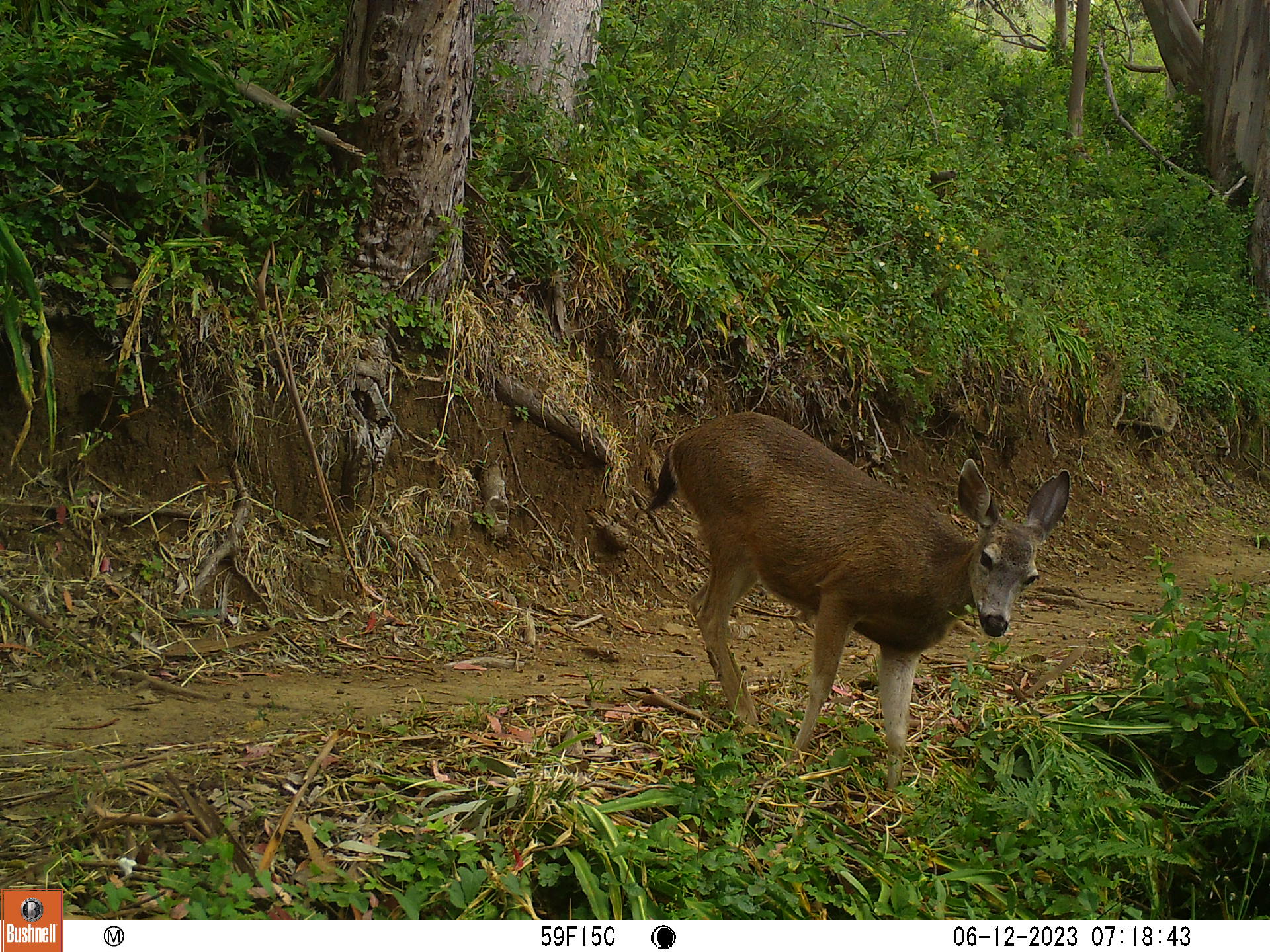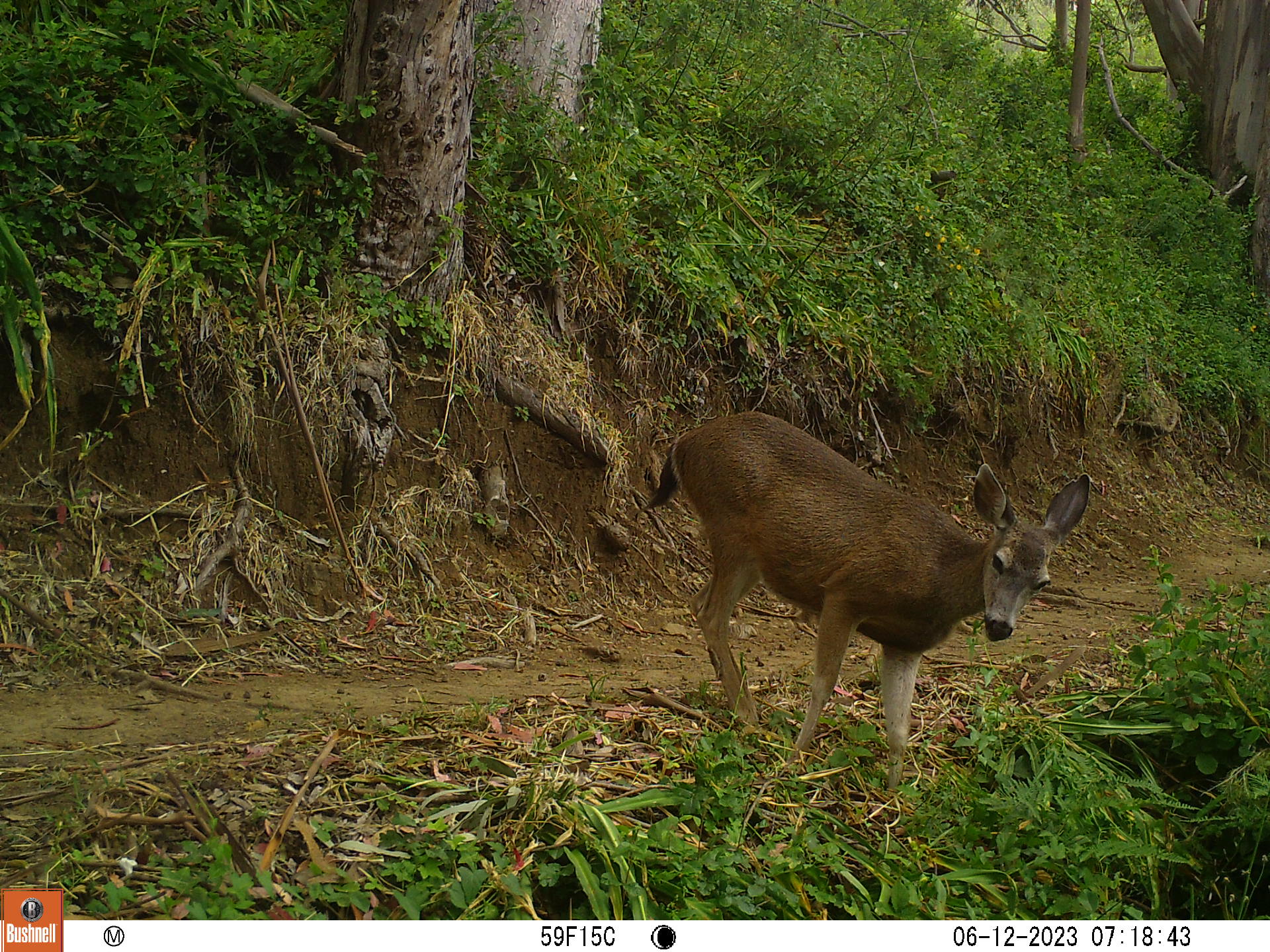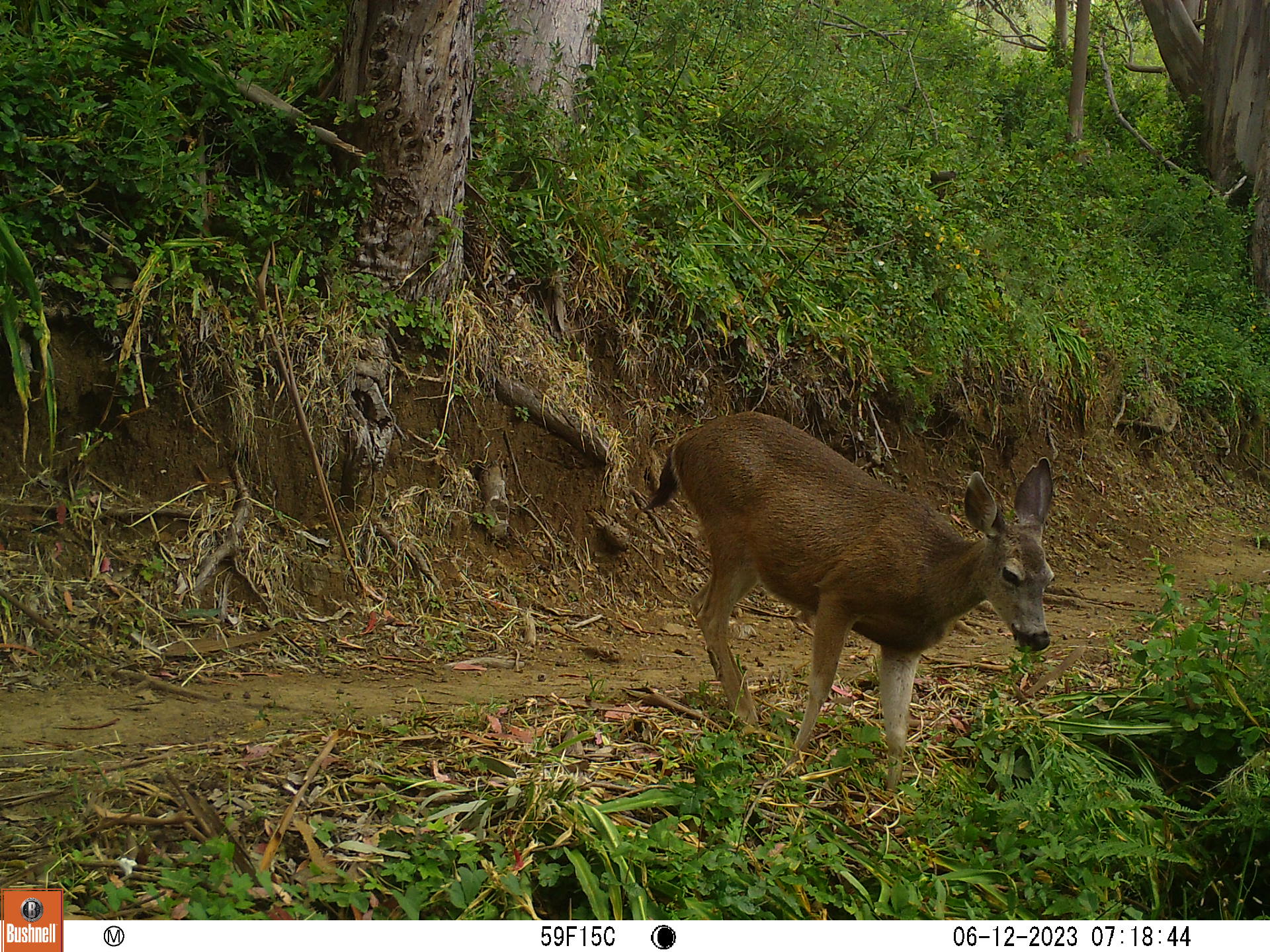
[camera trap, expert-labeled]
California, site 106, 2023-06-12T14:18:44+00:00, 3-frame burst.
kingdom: Animalia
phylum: Chordata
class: Mammalia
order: Artiodactyla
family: Cervidae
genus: Odocoileus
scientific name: Odocoileus hemionus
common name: mule deer